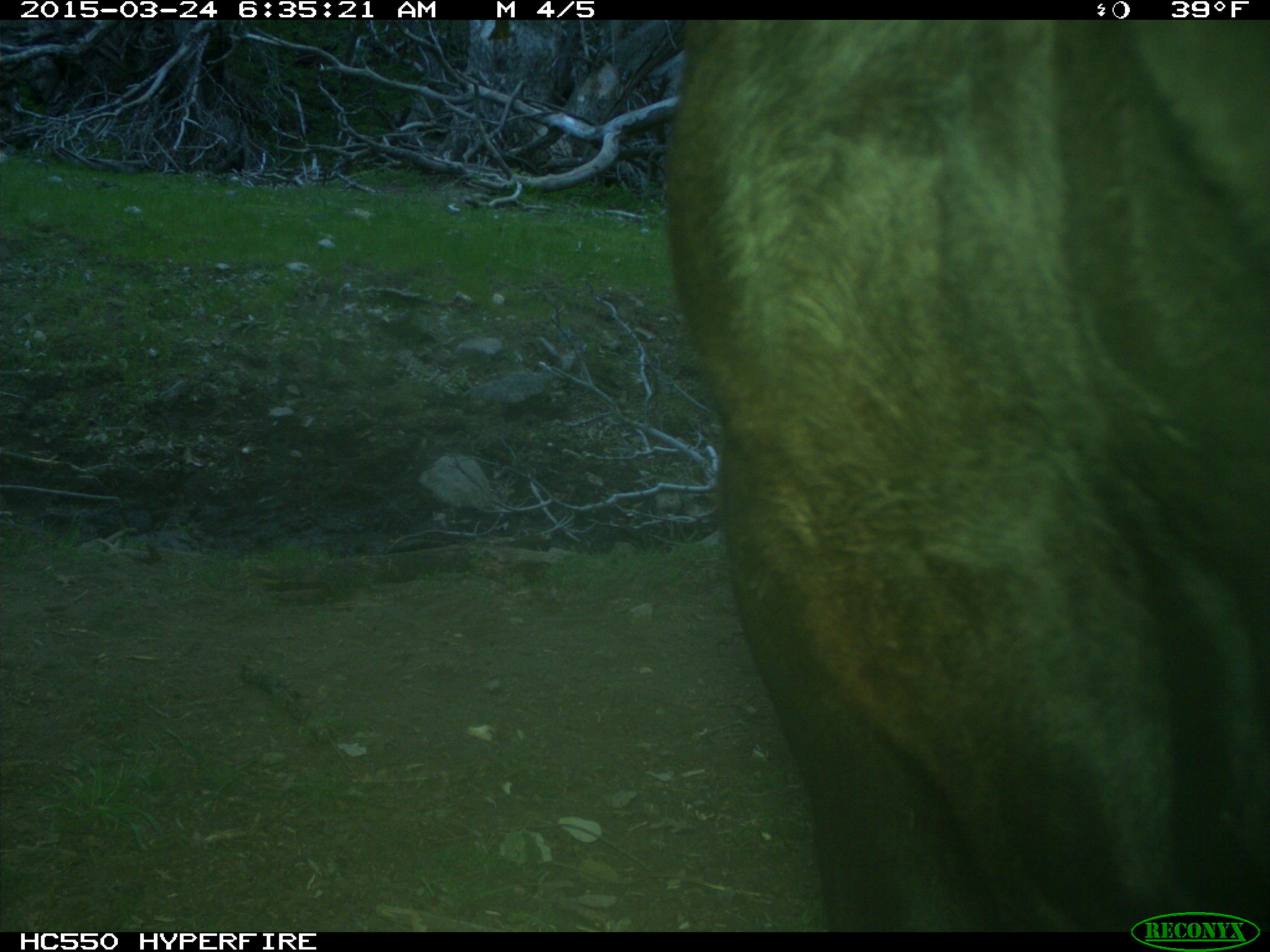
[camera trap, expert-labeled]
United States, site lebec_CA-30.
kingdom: Animalia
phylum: Chordata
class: Mammalia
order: Artiodactyla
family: Bovidae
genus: Bos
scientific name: Bos taurus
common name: domestic cow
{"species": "Bos taurus (domestic cow)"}